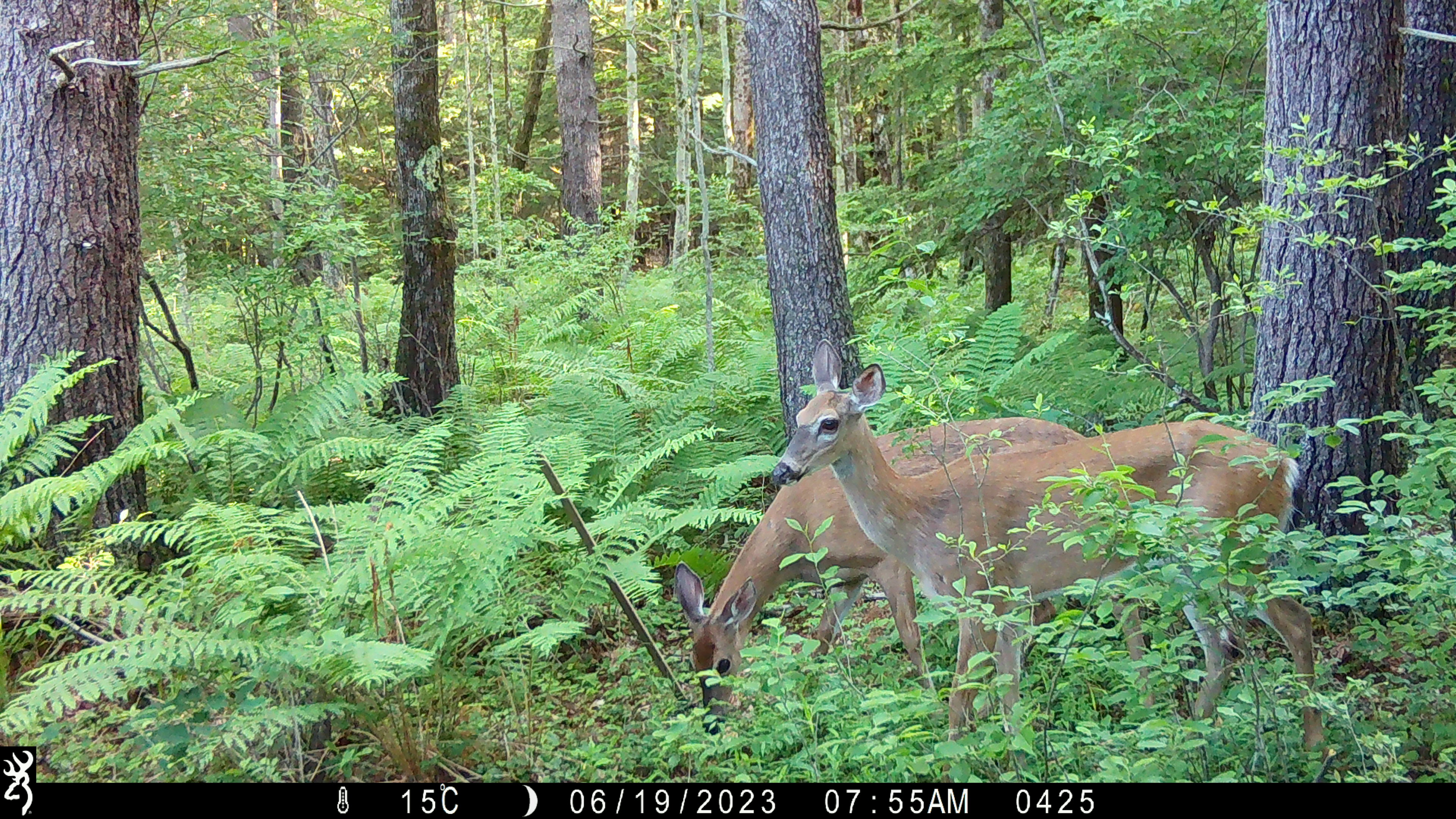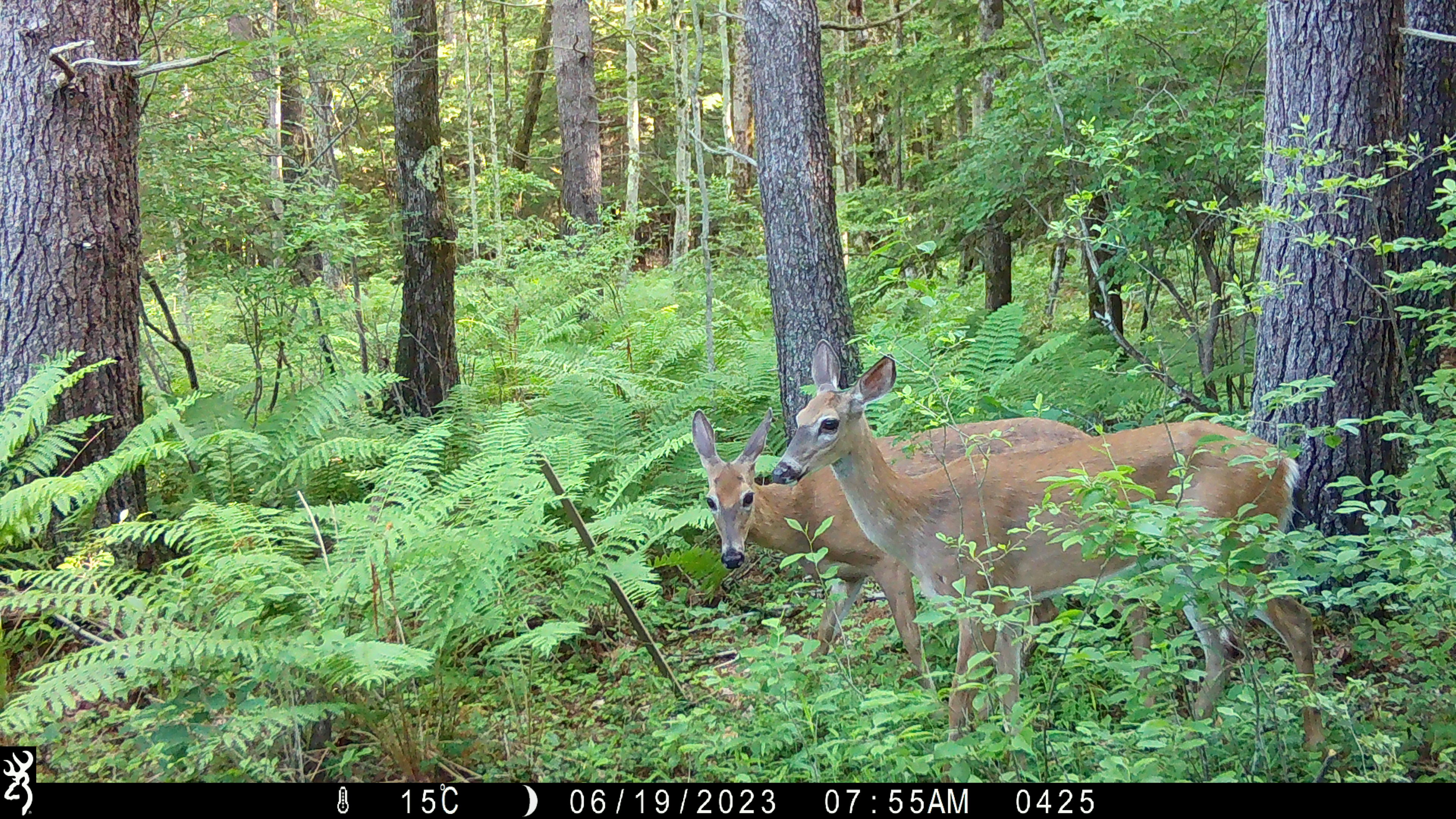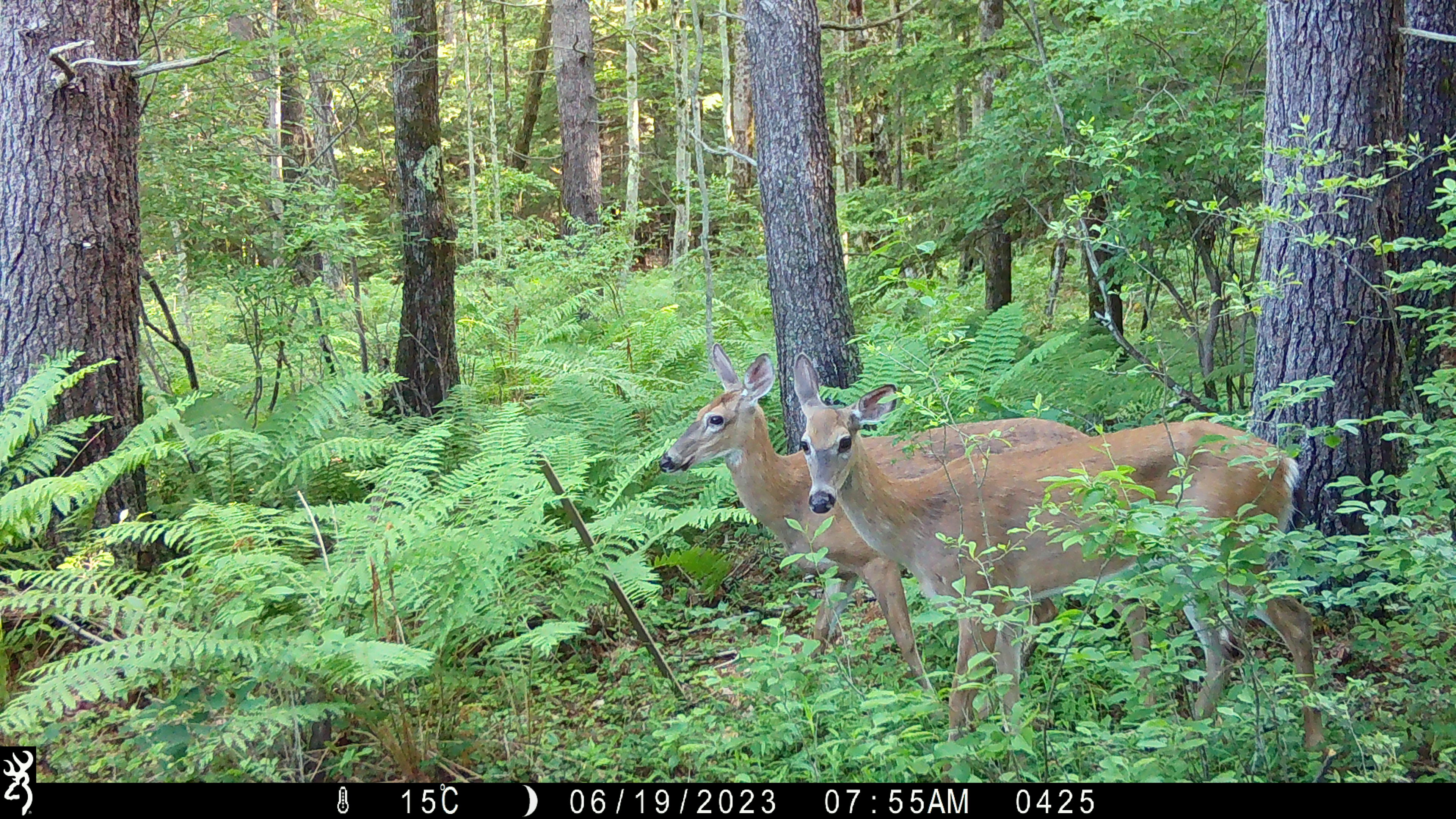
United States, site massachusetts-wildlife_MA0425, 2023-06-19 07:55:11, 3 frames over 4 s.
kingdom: Animalia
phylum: Chordata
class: Mammalia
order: Artiodactyla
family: Cervidae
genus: Odocoileus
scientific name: Odocoileus virginianus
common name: white-tailed deer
White-tailed deer (Odocoileus virginianus).